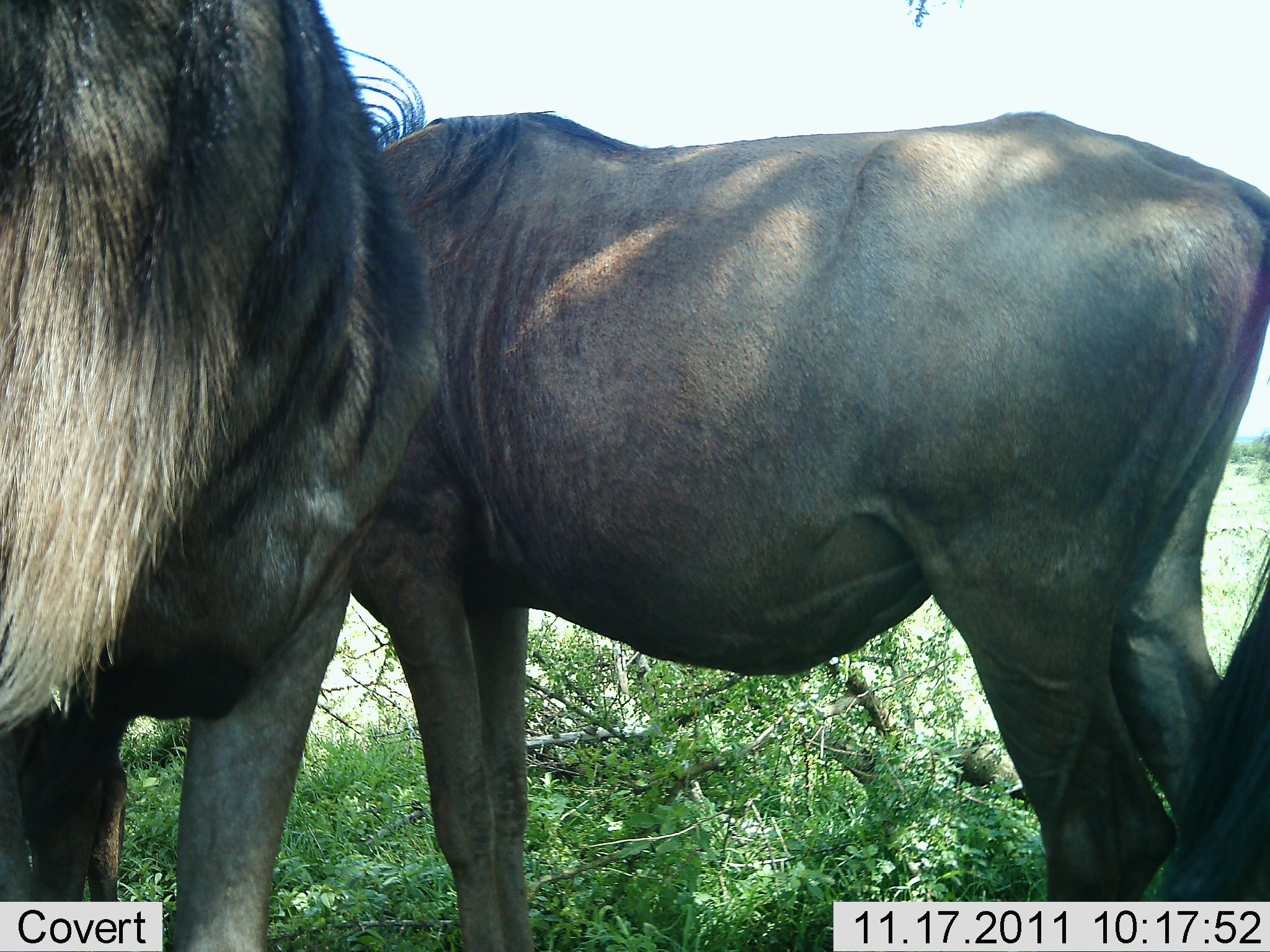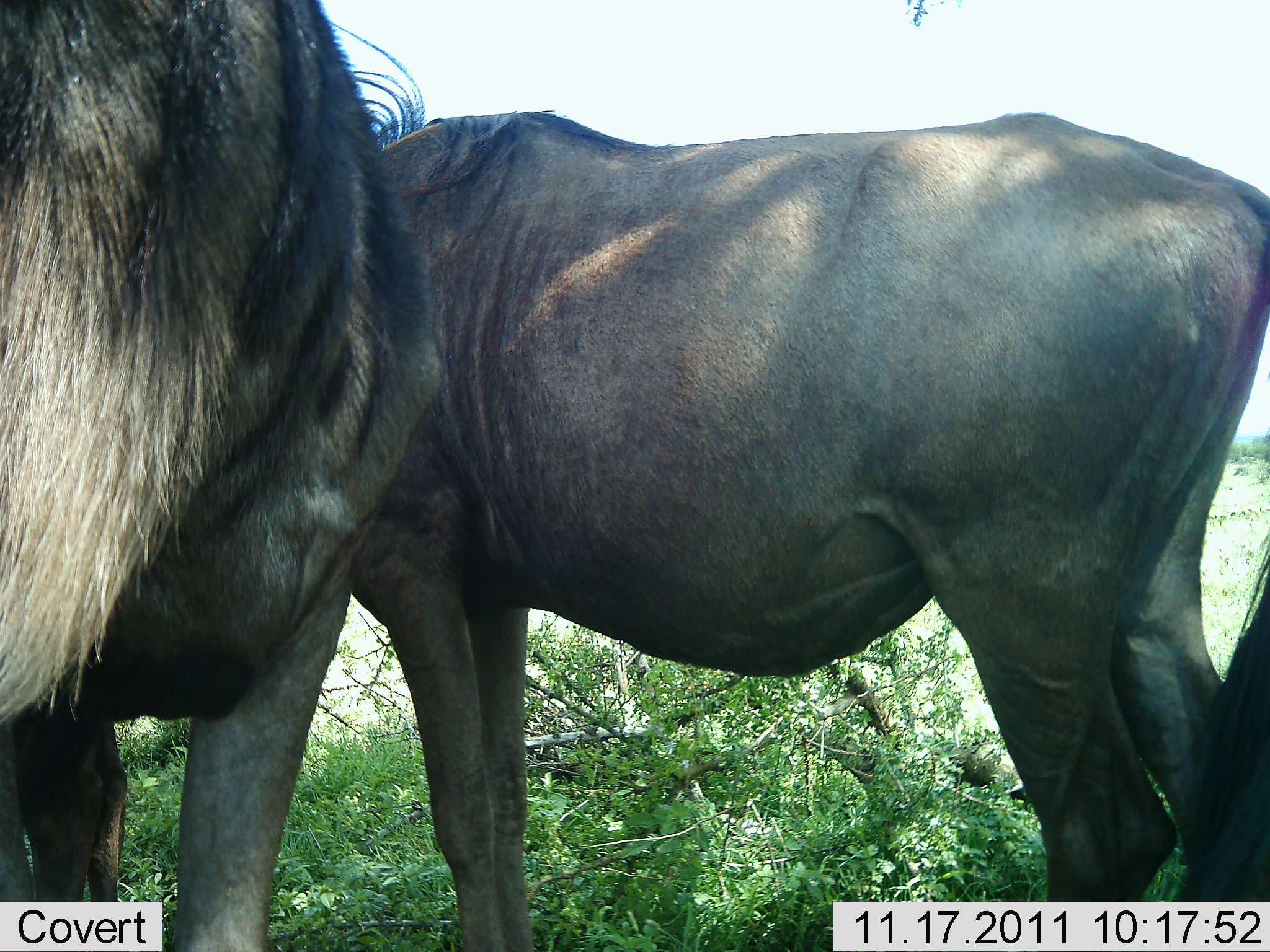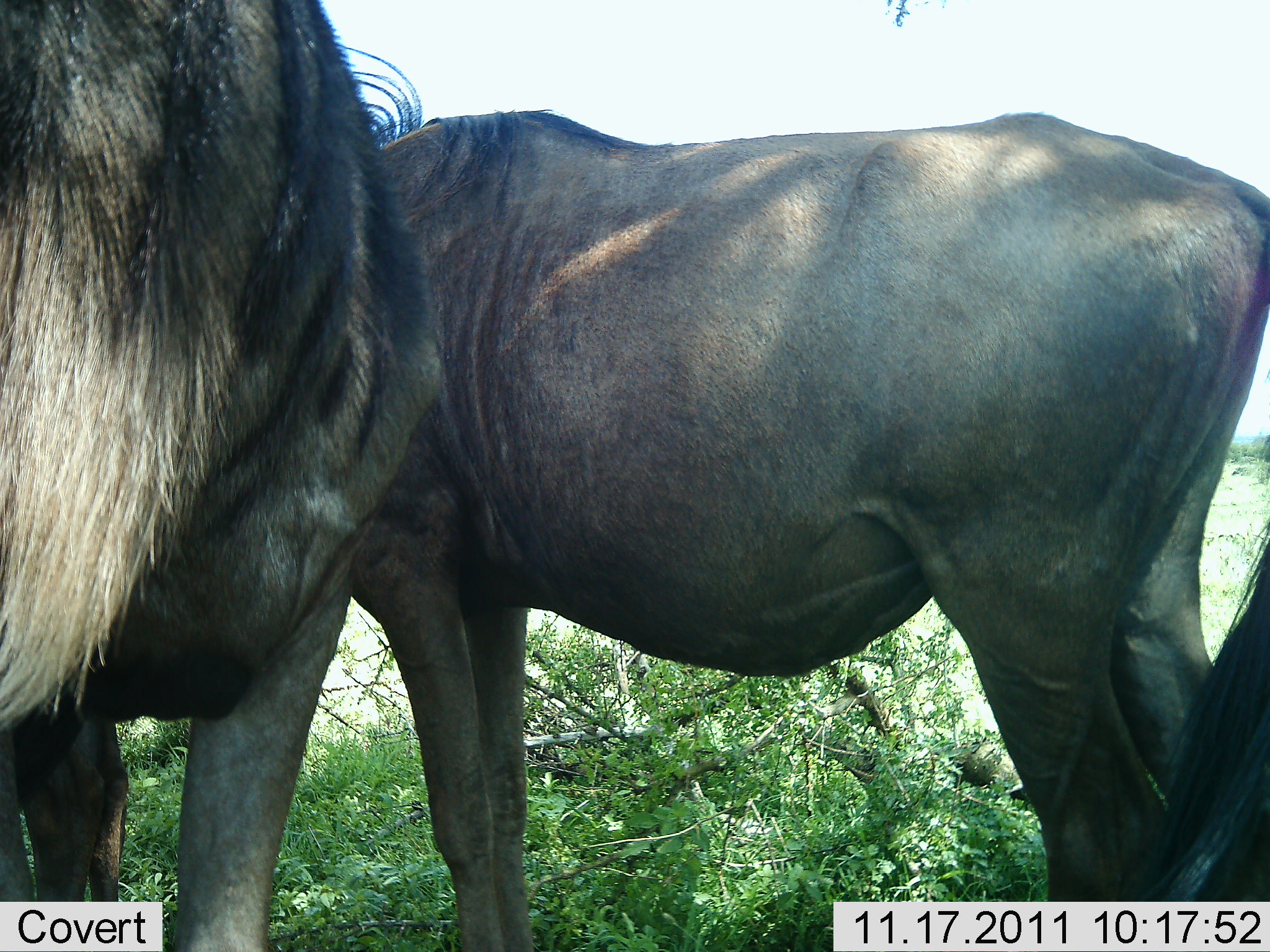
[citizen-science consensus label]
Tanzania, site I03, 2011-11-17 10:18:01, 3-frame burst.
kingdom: Animalia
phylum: Chordata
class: Mammalia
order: Artiodactyla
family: Bovidae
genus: Connochaetes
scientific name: Connochaetes taurinus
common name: blue wildebeest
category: wildebeest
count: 2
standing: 90%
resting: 0%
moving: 0%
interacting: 20%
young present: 0%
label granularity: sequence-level